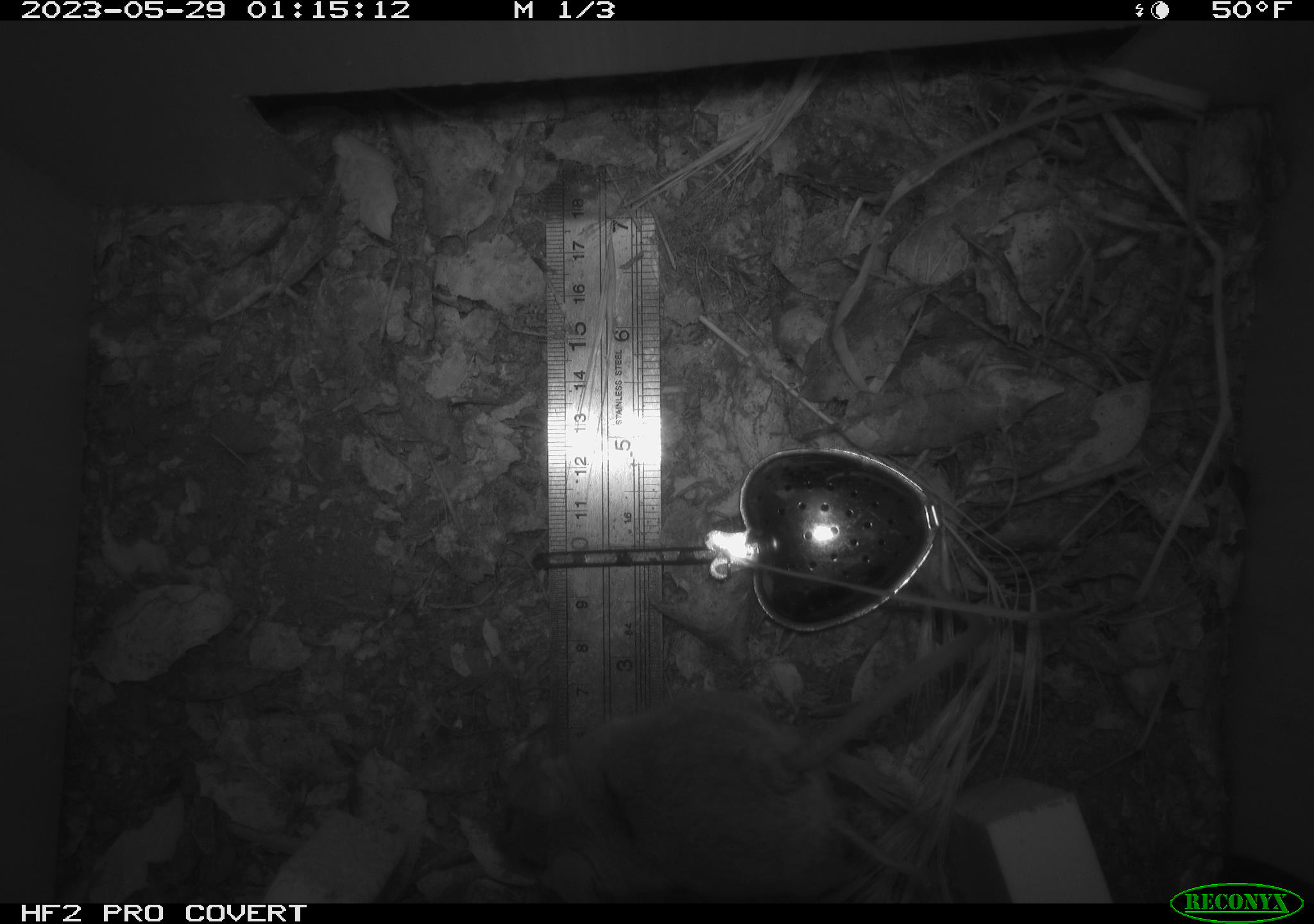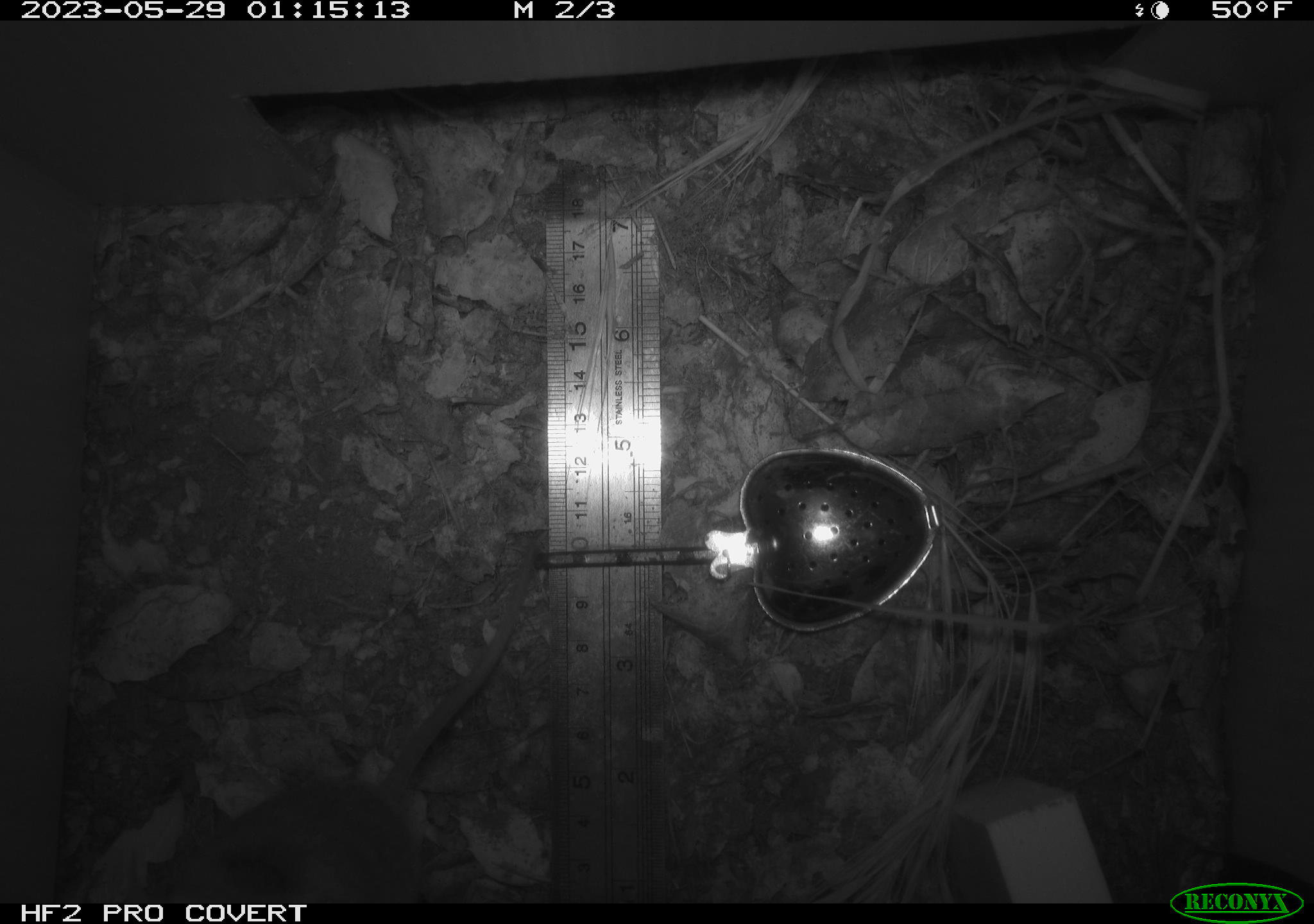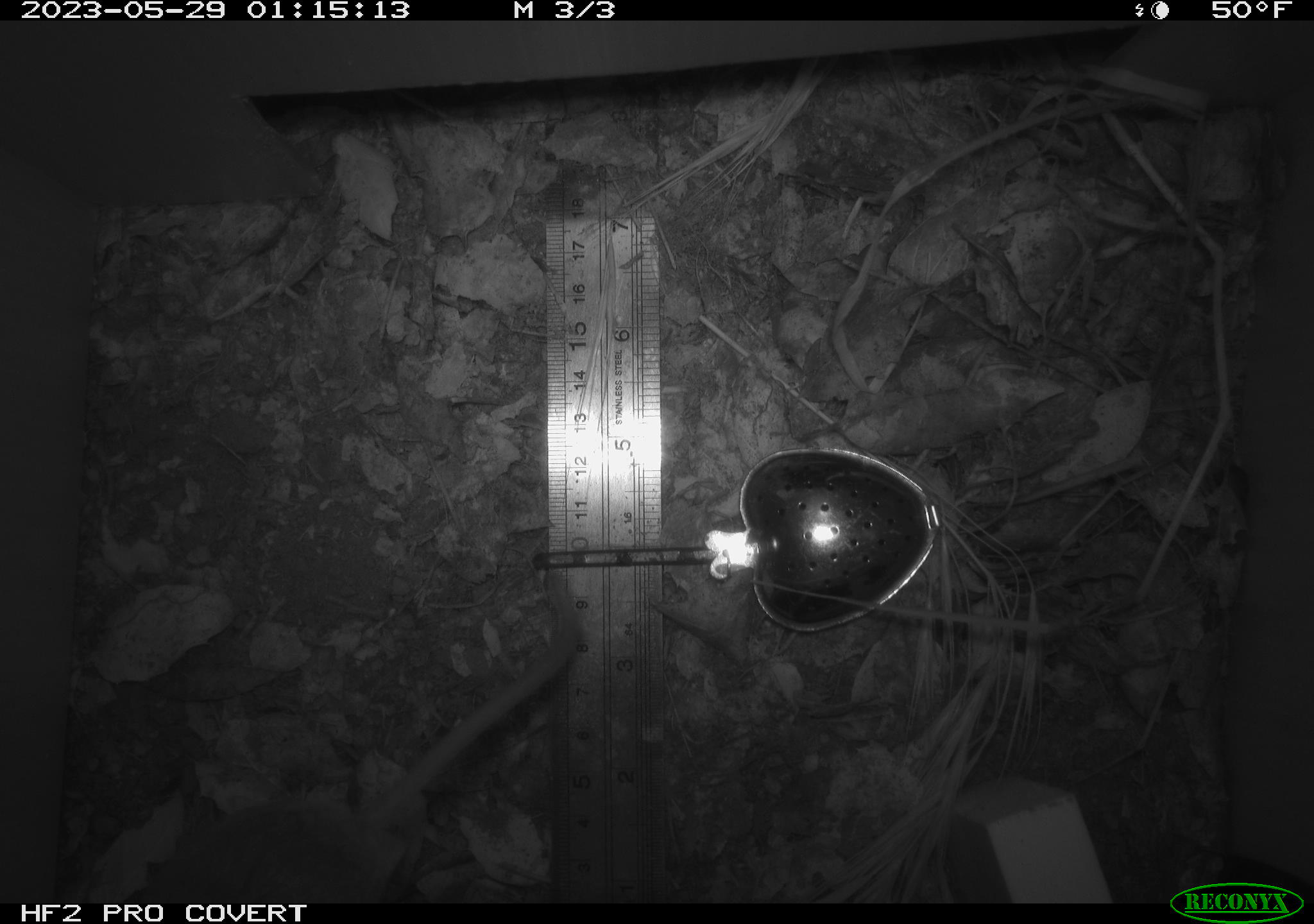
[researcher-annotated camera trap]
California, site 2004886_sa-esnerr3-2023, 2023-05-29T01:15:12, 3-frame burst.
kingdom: Animalia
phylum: Chordata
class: Mammalia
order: Rodentia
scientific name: Rodentia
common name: mouse species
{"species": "mouse species (Rodentia)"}